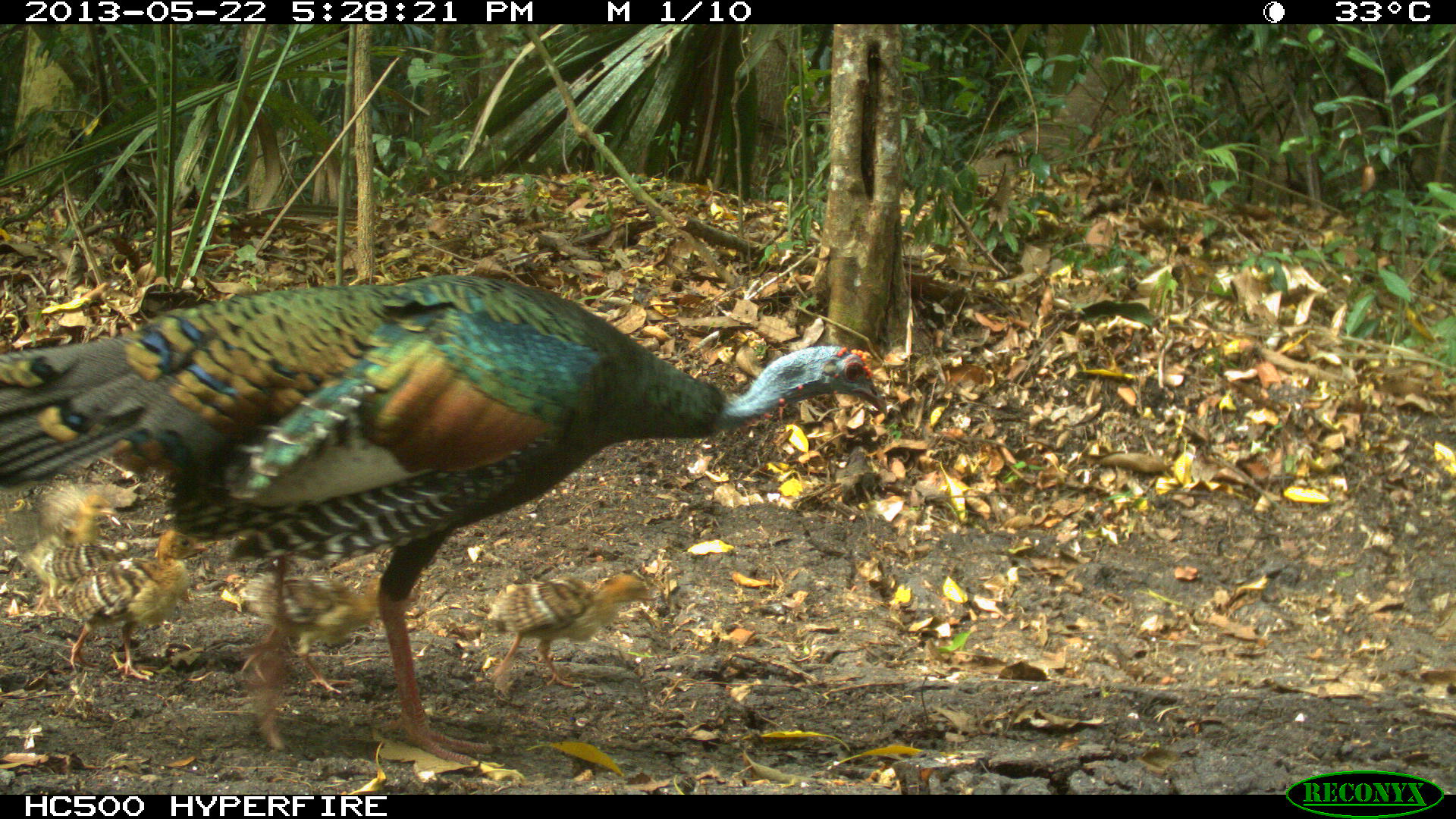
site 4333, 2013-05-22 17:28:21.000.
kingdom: Animalia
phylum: Chordata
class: Aves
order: Galliformes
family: Phasianidae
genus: Meleagris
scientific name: Meleagris ocellata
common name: ocellated turkey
Meleagris ocellata (ocellated turkey), count 6.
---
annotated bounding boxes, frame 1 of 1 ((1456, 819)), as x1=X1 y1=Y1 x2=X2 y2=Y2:
meleagris ocellata: x1=0 y1=271 x2=891 y2=776; x1=56 y1=528 x2=209 y2=683; x1=483 y1=570 x2=659 y2=700; x1=239 y1=570 x2=419 y2=697; x1=0 y1=479 x2=124 y2=617; x1=41 y1=538 x2=127 y2=600; x1=220 y1=572 x2=272 y2=626